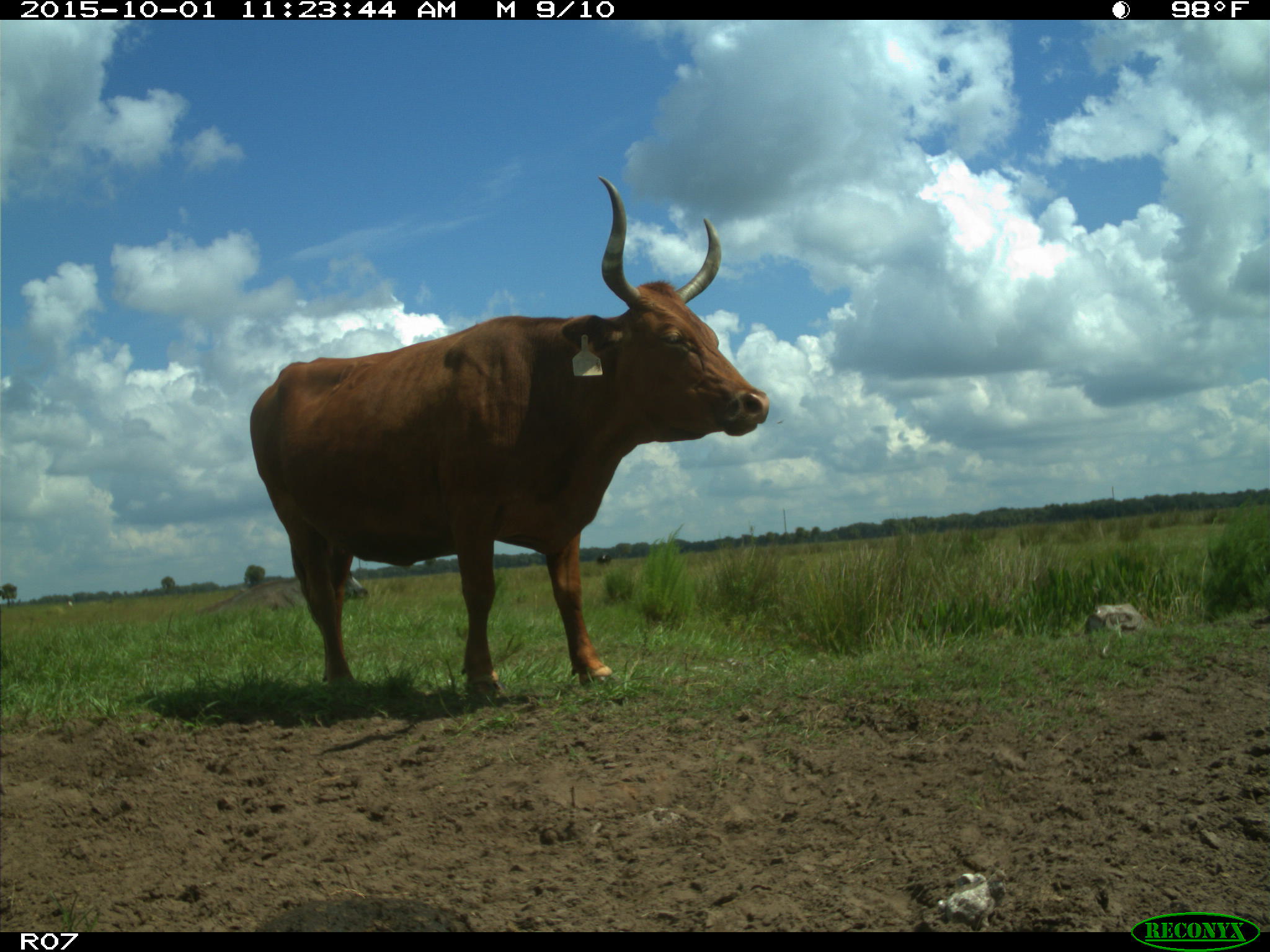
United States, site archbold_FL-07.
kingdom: Animalia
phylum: Chordata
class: Mammalia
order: Artiodactyla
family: Bovidae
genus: Bos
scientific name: Bos taurus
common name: domestic cow